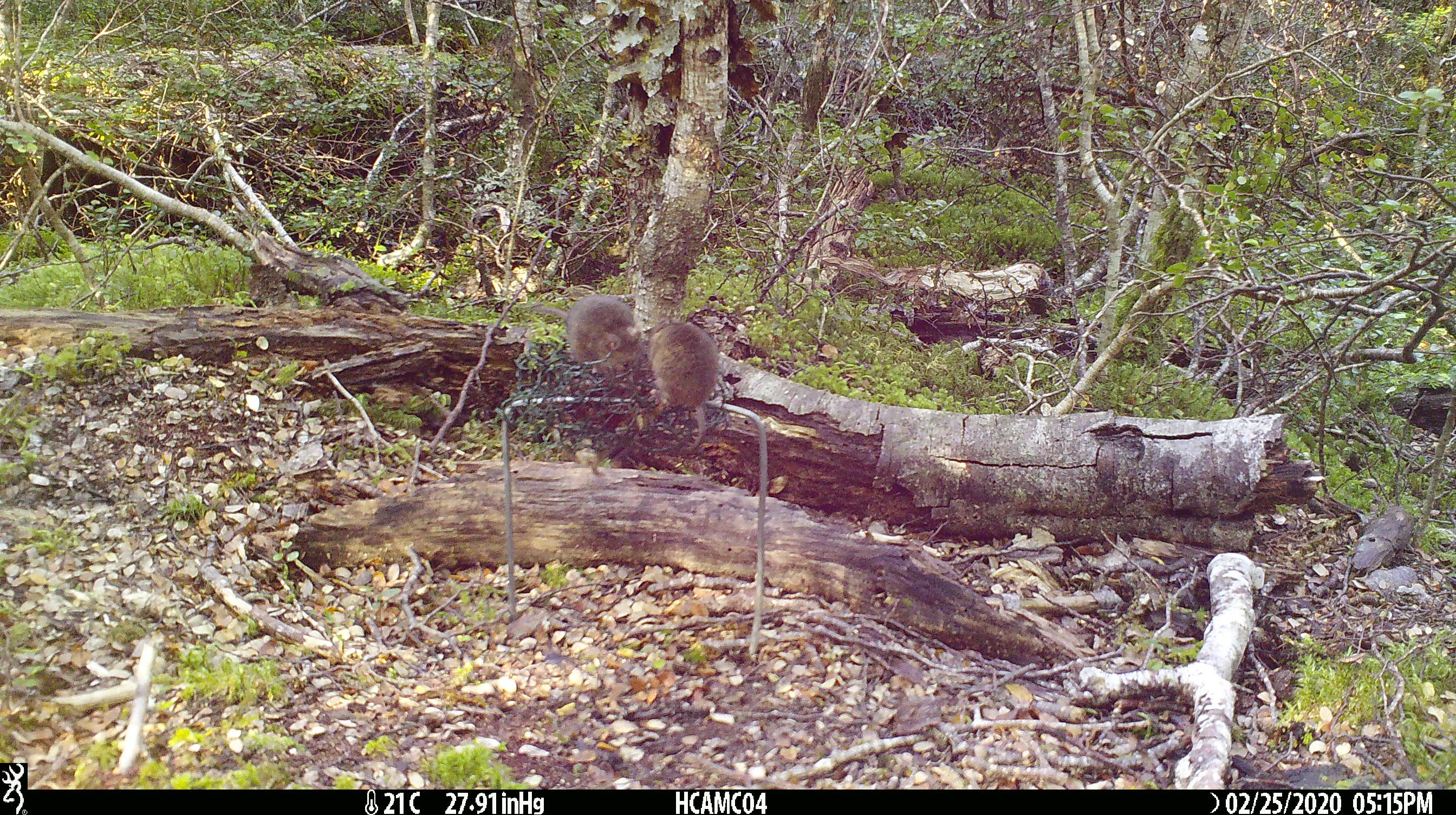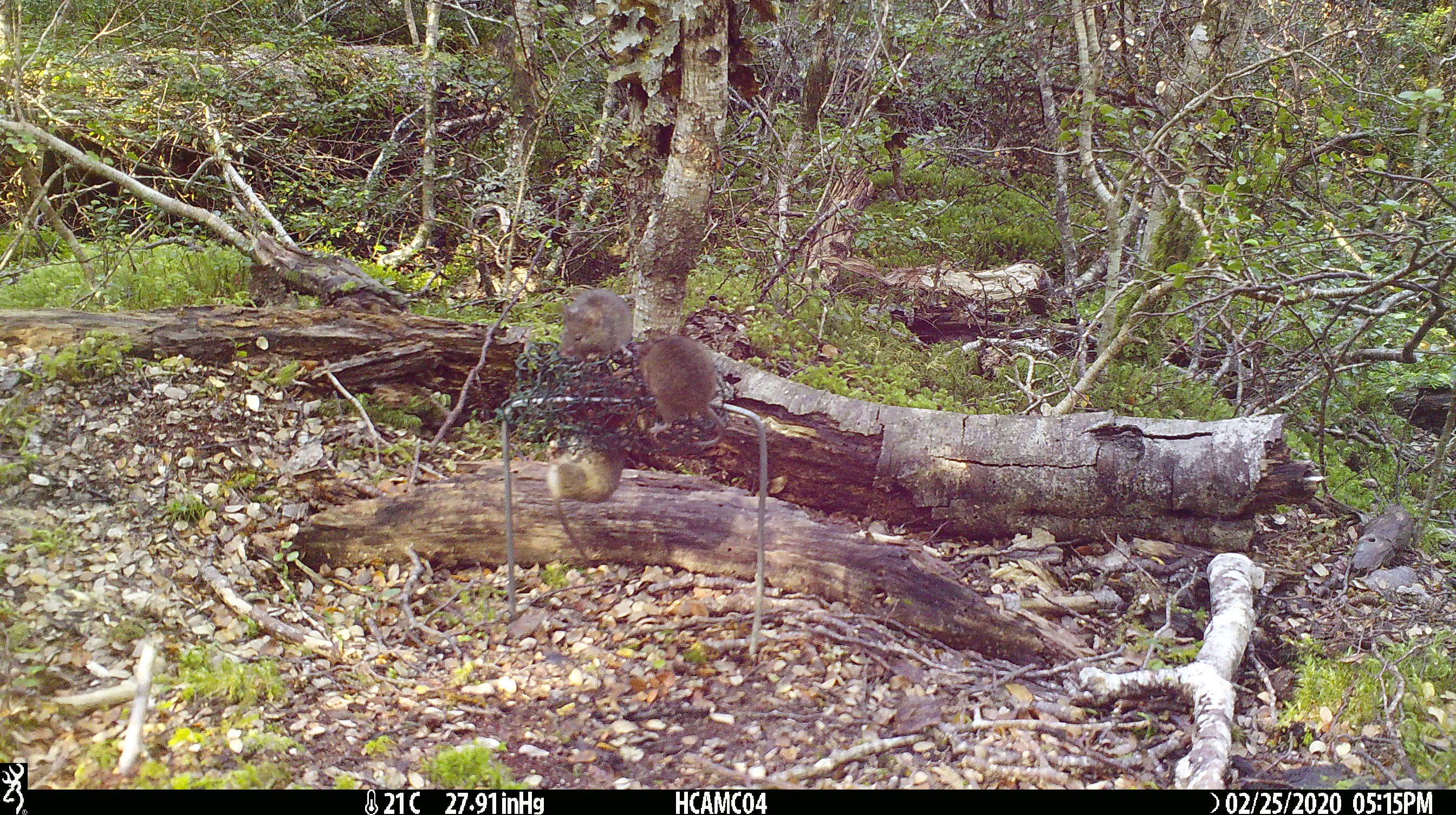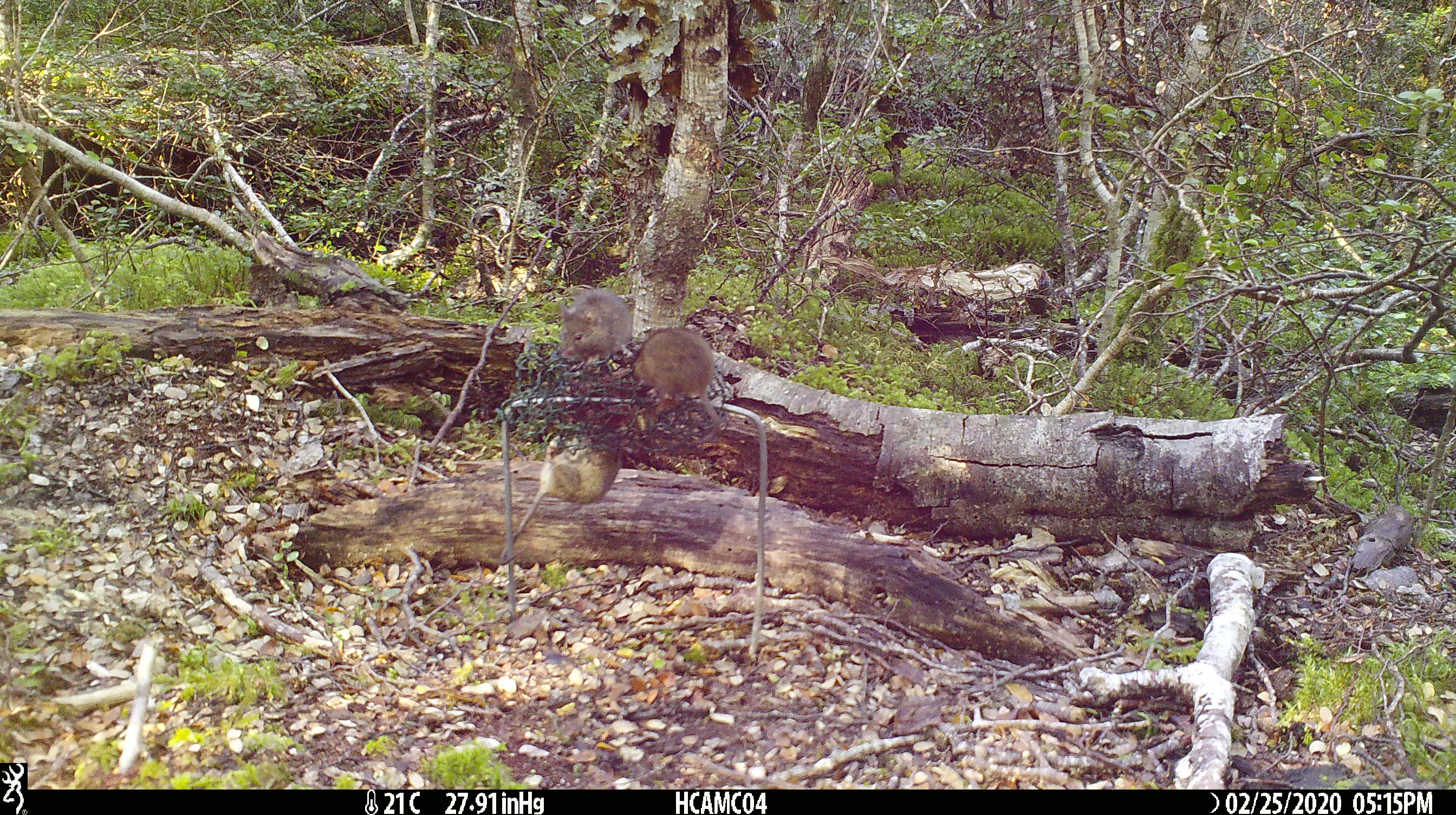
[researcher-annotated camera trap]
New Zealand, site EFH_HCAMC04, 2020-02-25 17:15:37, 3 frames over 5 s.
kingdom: Animalia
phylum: Chordata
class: Mammalia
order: Rodentia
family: Muridae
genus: Mus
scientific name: Mus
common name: mouse